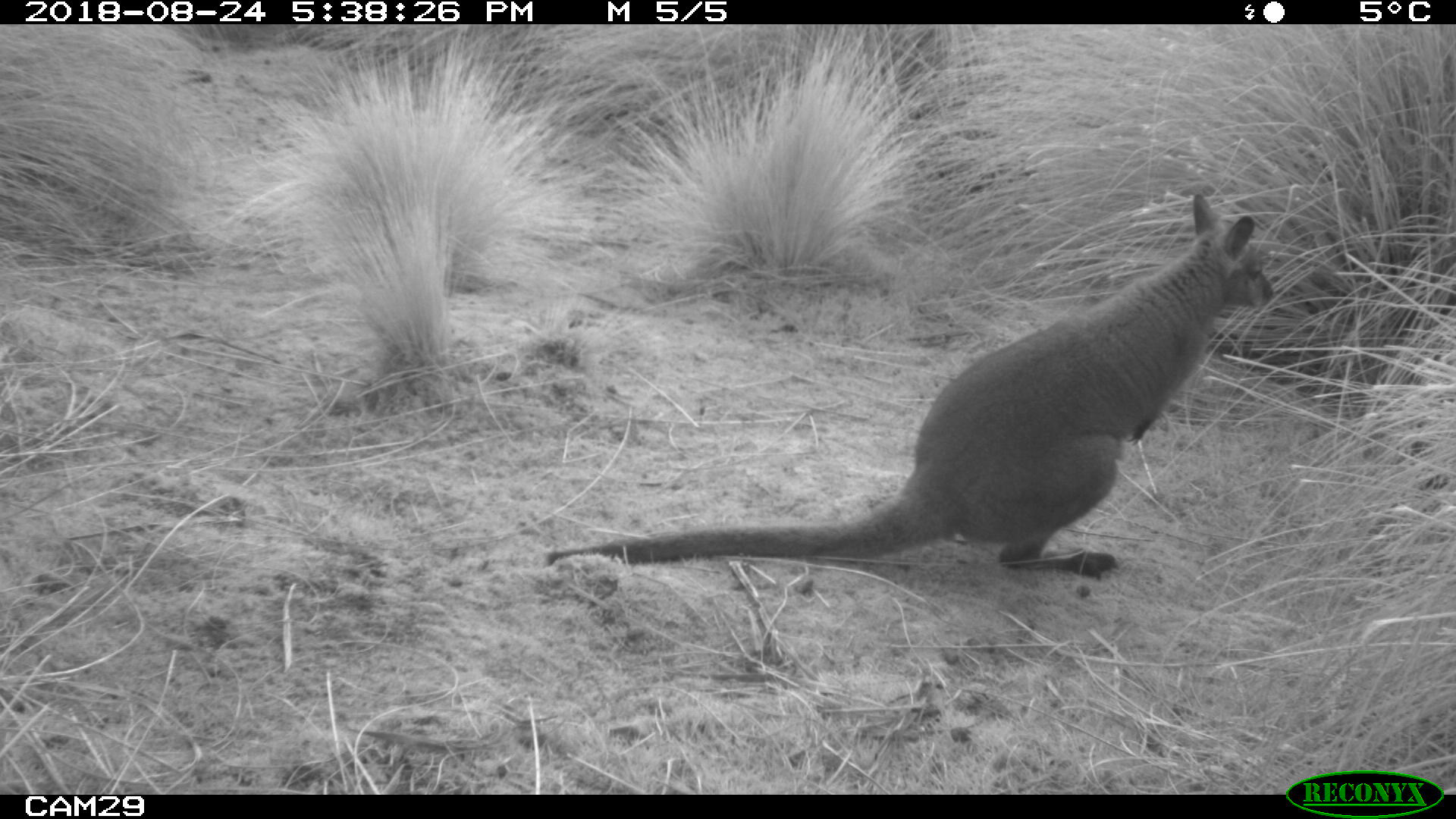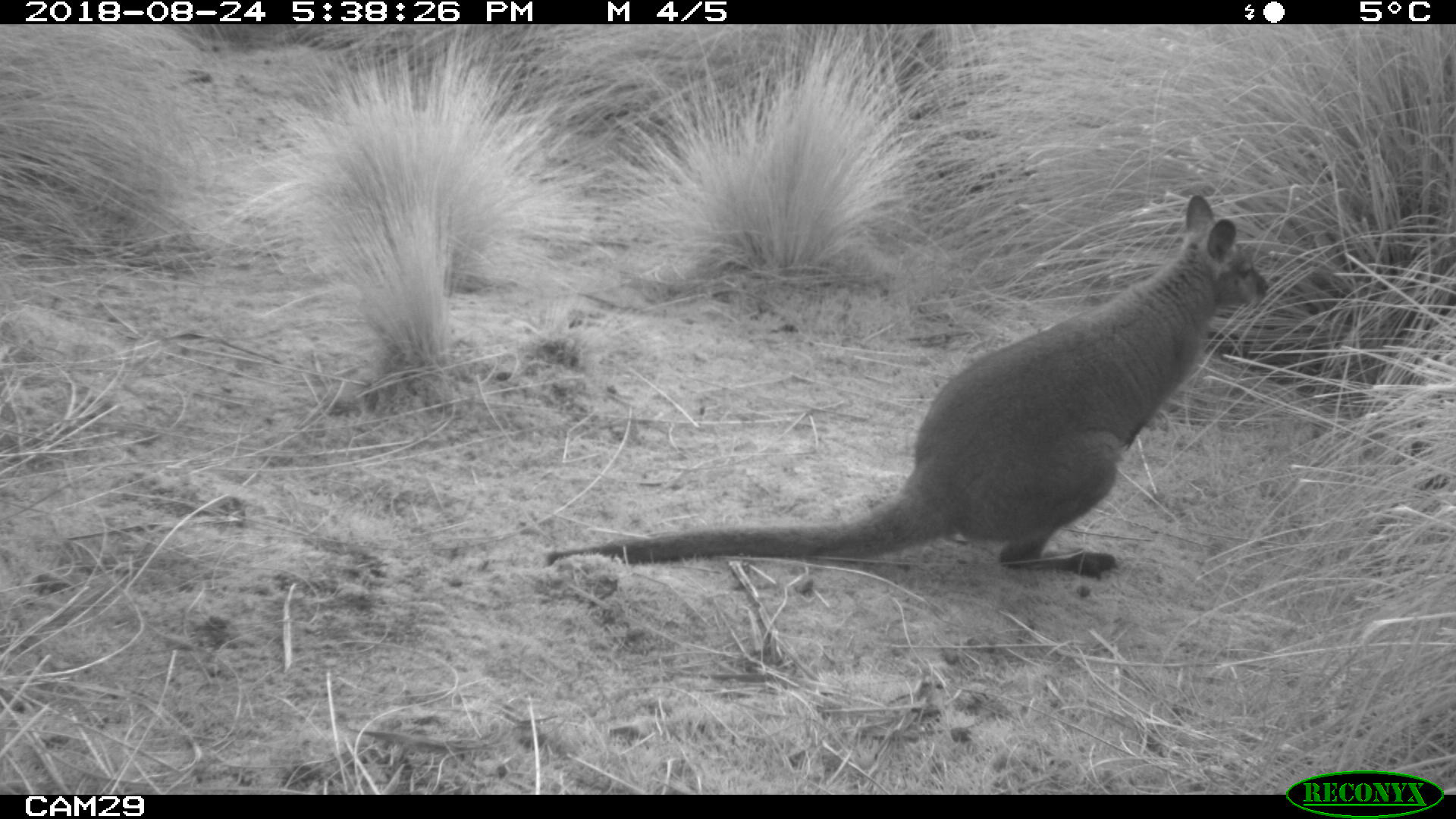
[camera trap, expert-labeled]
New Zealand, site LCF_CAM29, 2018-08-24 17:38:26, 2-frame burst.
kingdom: Animalia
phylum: Chordata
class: Mammalia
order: Diprotodontia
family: Macropodidae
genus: Notamacropus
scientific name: Notamacropus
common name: wallaby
Wallaby (Notamacropus).